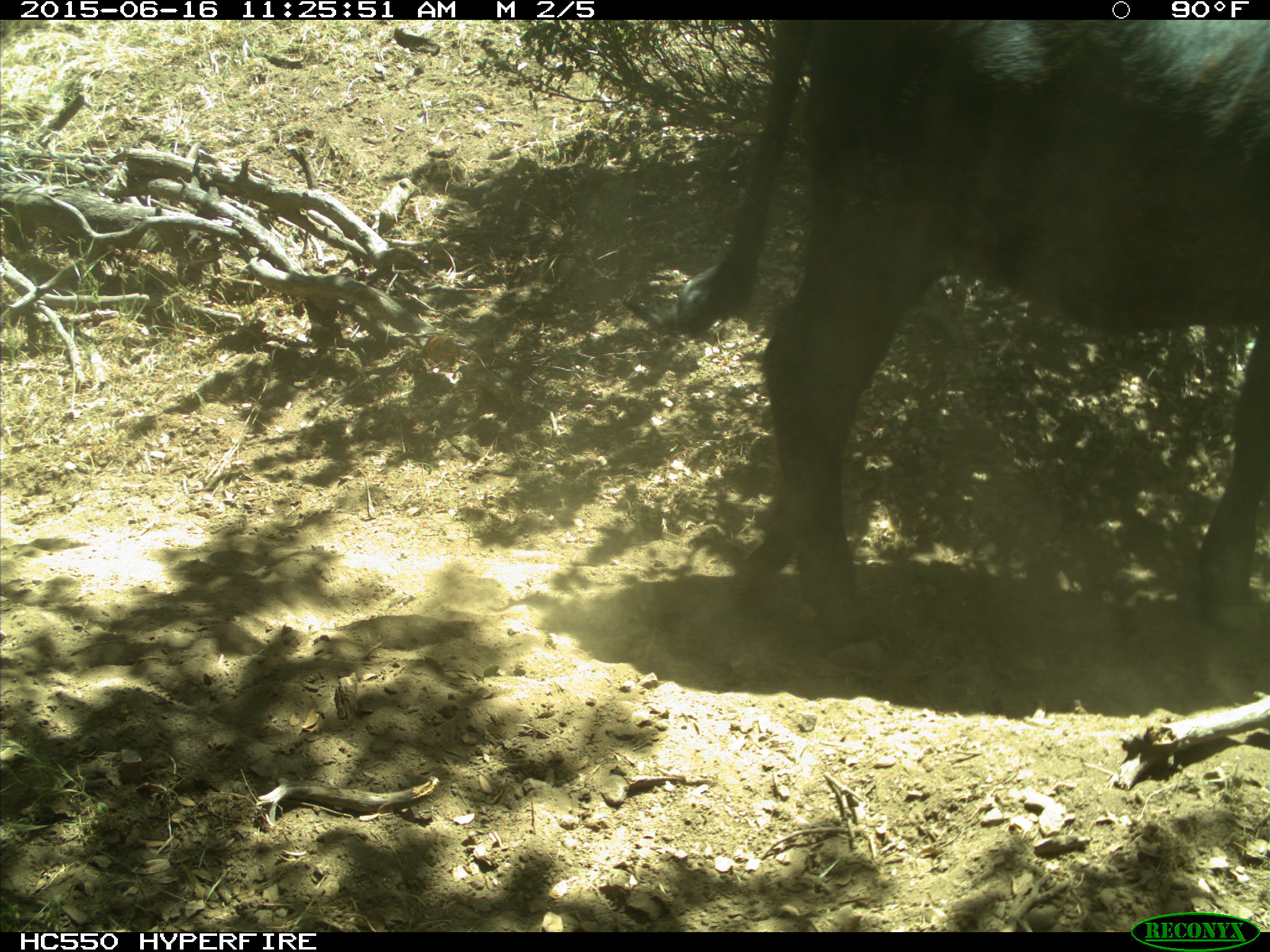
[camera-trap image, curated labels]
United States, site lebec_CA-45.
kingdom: Animalia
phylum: Chordata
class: Mammalia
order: Artiodactyla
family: Bovidae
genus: Bos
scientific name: Bos taurus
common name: domestic cow